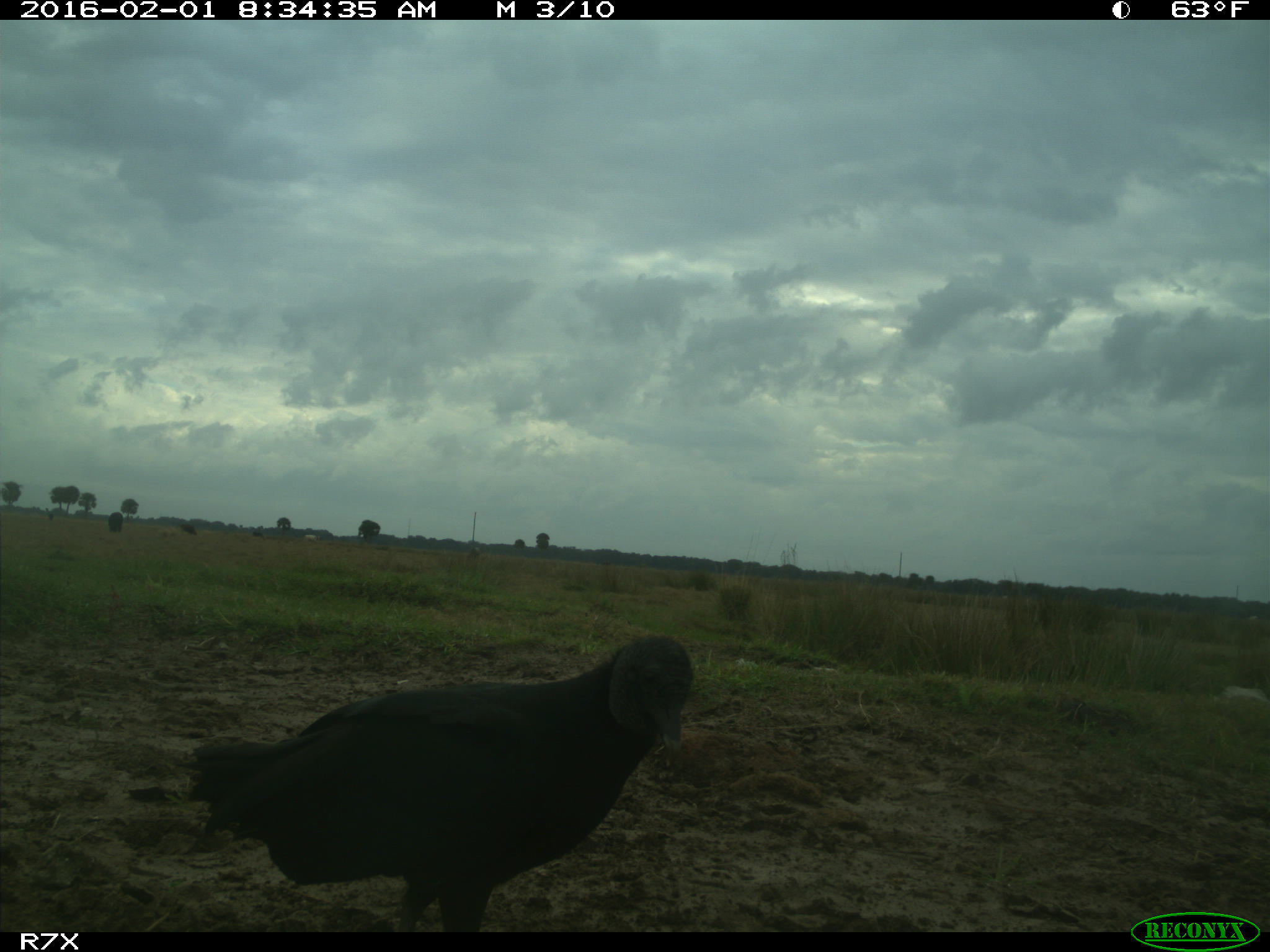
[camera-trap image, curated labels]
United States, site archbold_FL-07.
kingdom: Animalia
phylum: Chordata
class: Aves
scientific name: Aves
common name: birds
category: unidentified bird